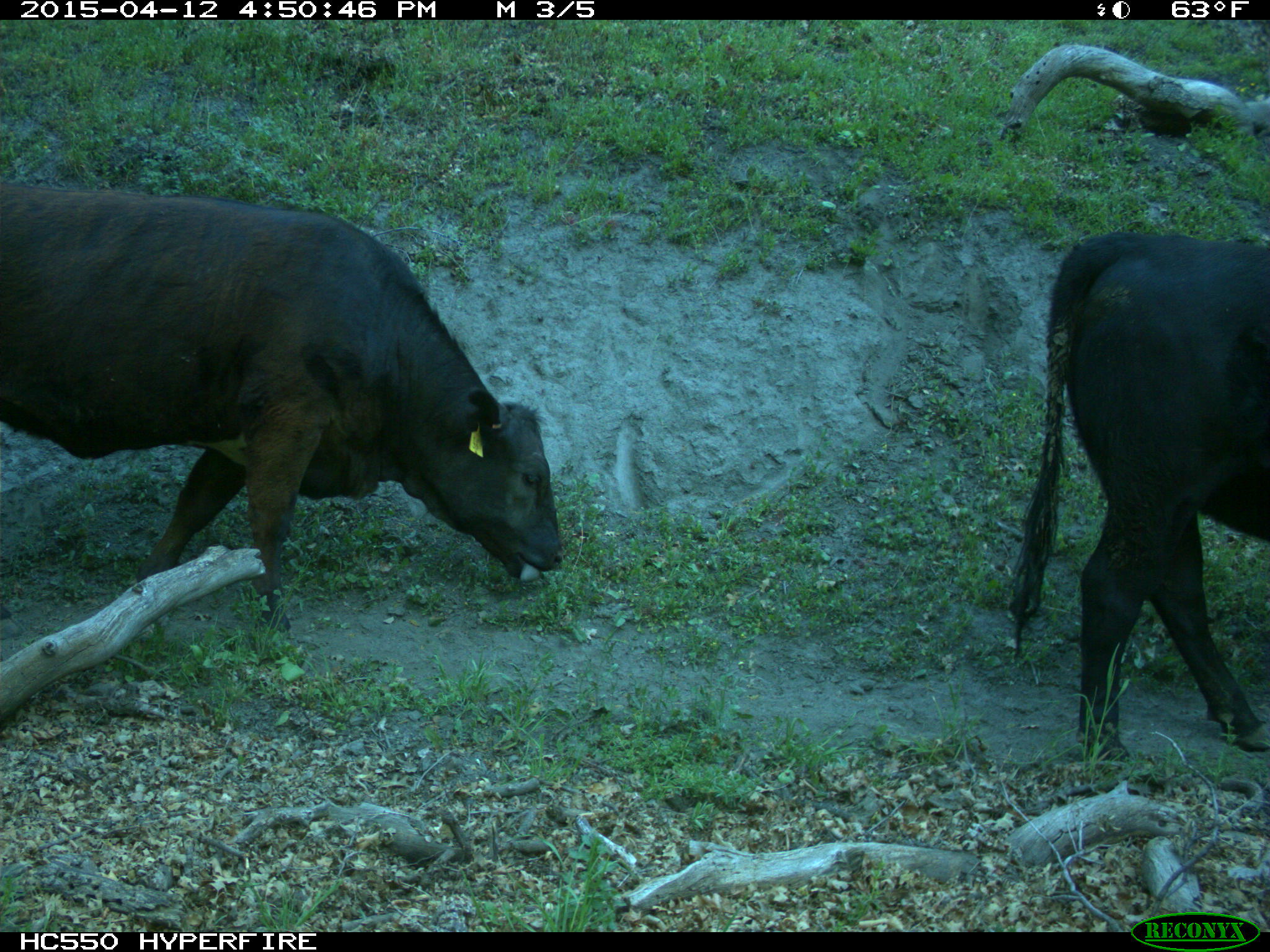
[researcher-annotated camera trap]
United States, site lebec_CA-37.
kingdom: Animalia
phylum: Chordata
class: Mammalia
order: Artiodactyla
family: Bovidae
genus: Bos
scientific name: Bos taurus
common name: domestic cow